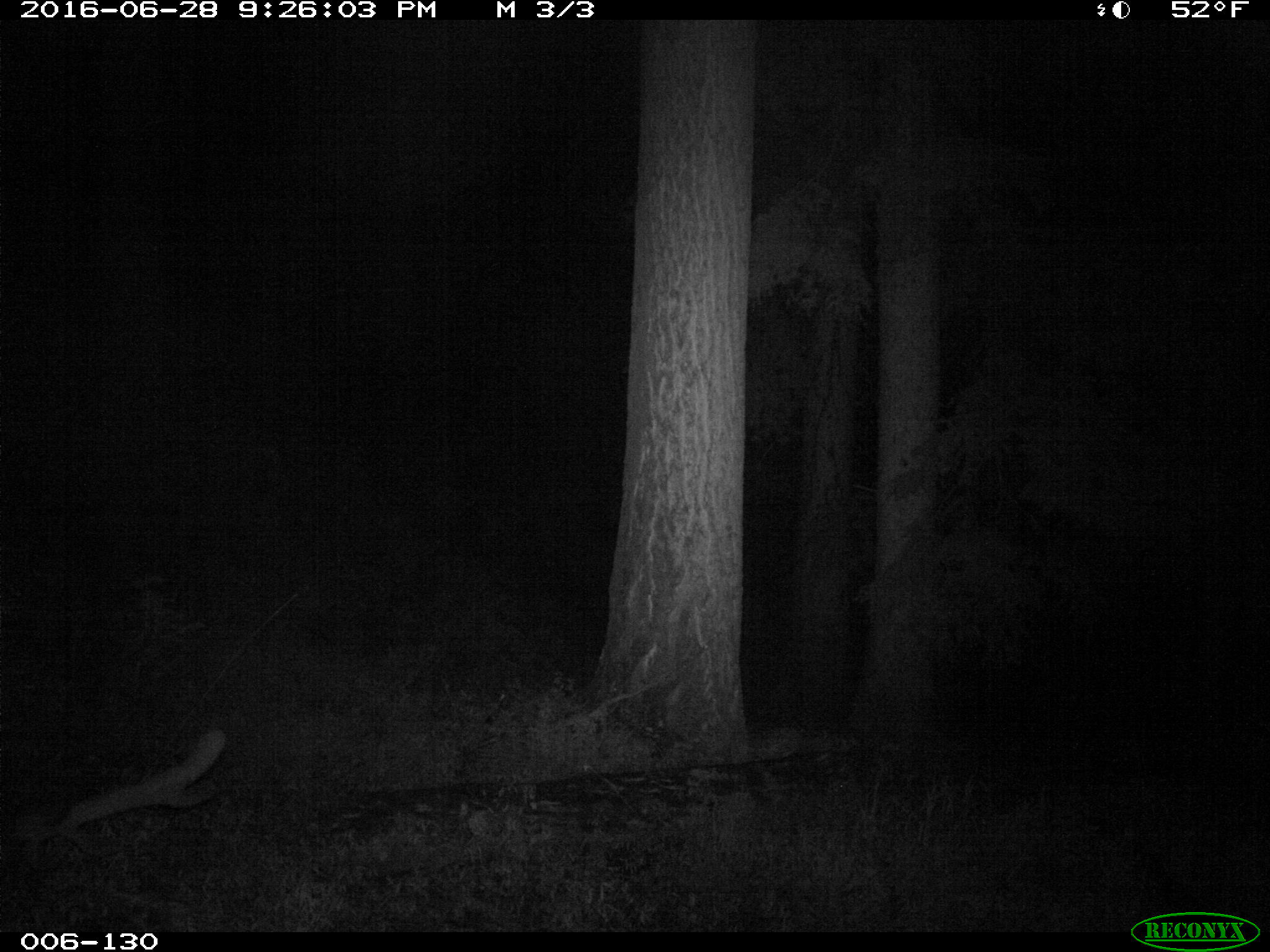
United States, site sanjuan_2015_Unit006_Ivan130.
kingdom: Animalia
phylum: Chordata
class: Mammalia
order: Artiodactyla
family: Cervidae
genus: Cervus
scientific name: Cervus elaphus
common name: red deer